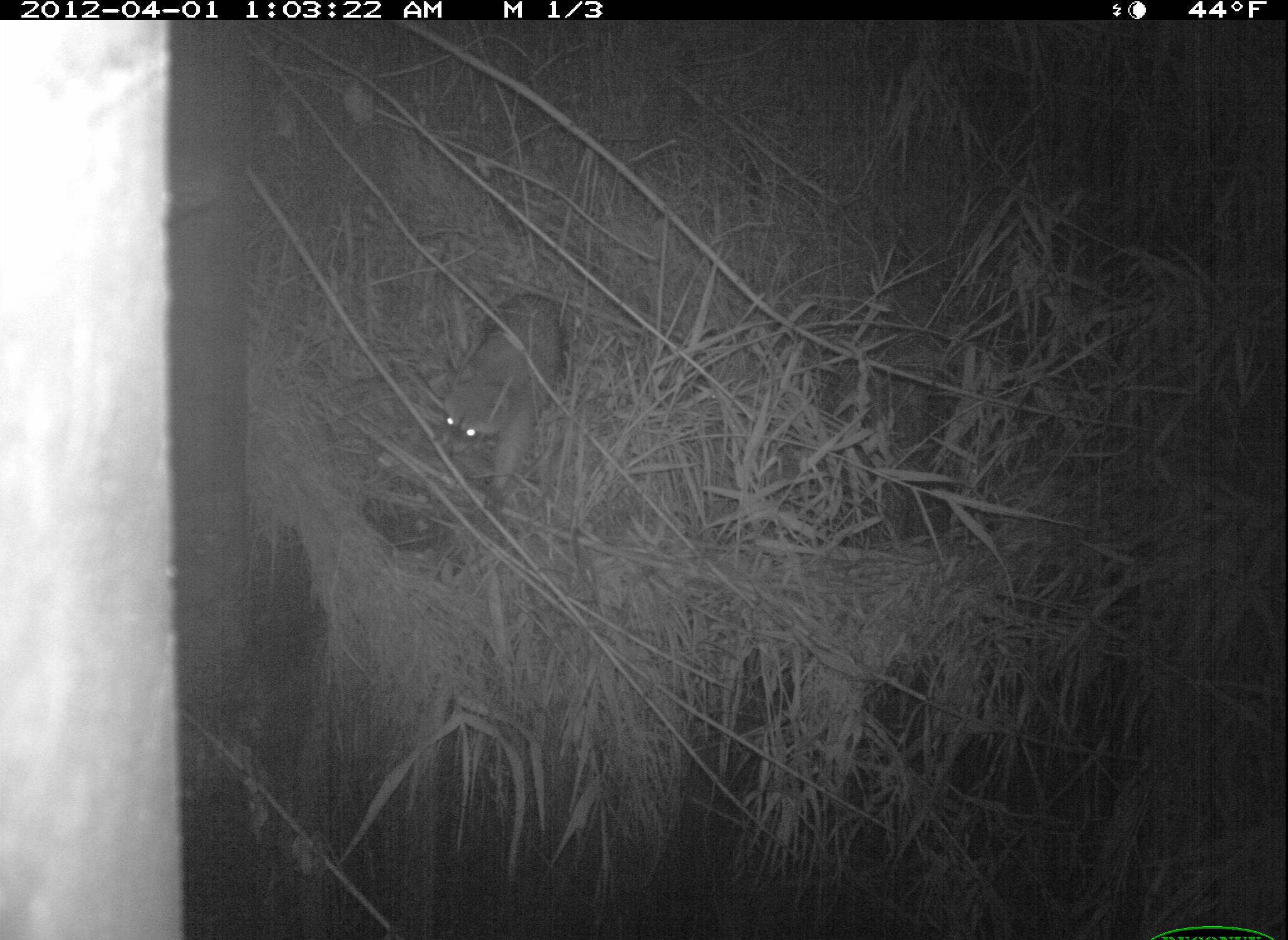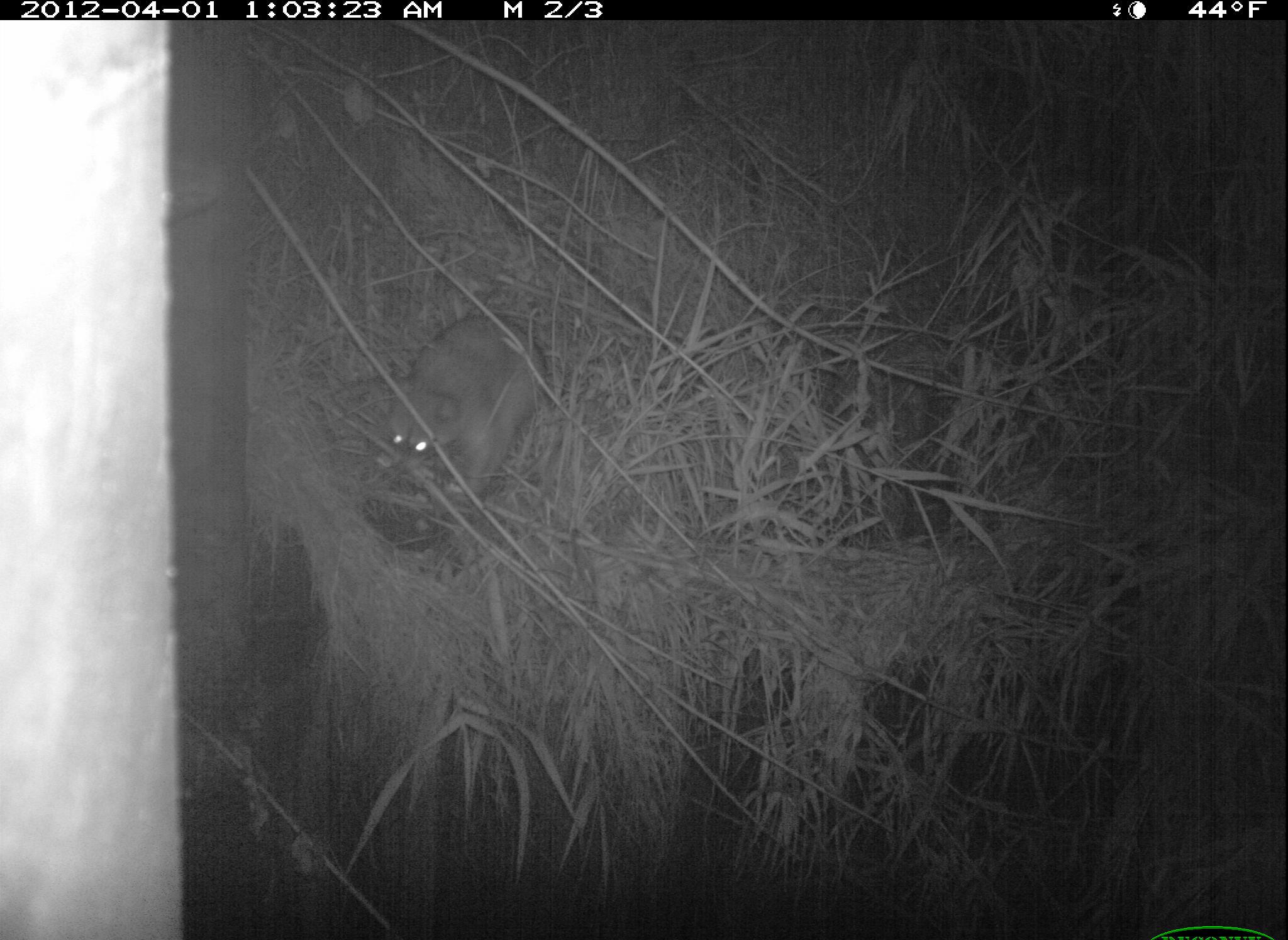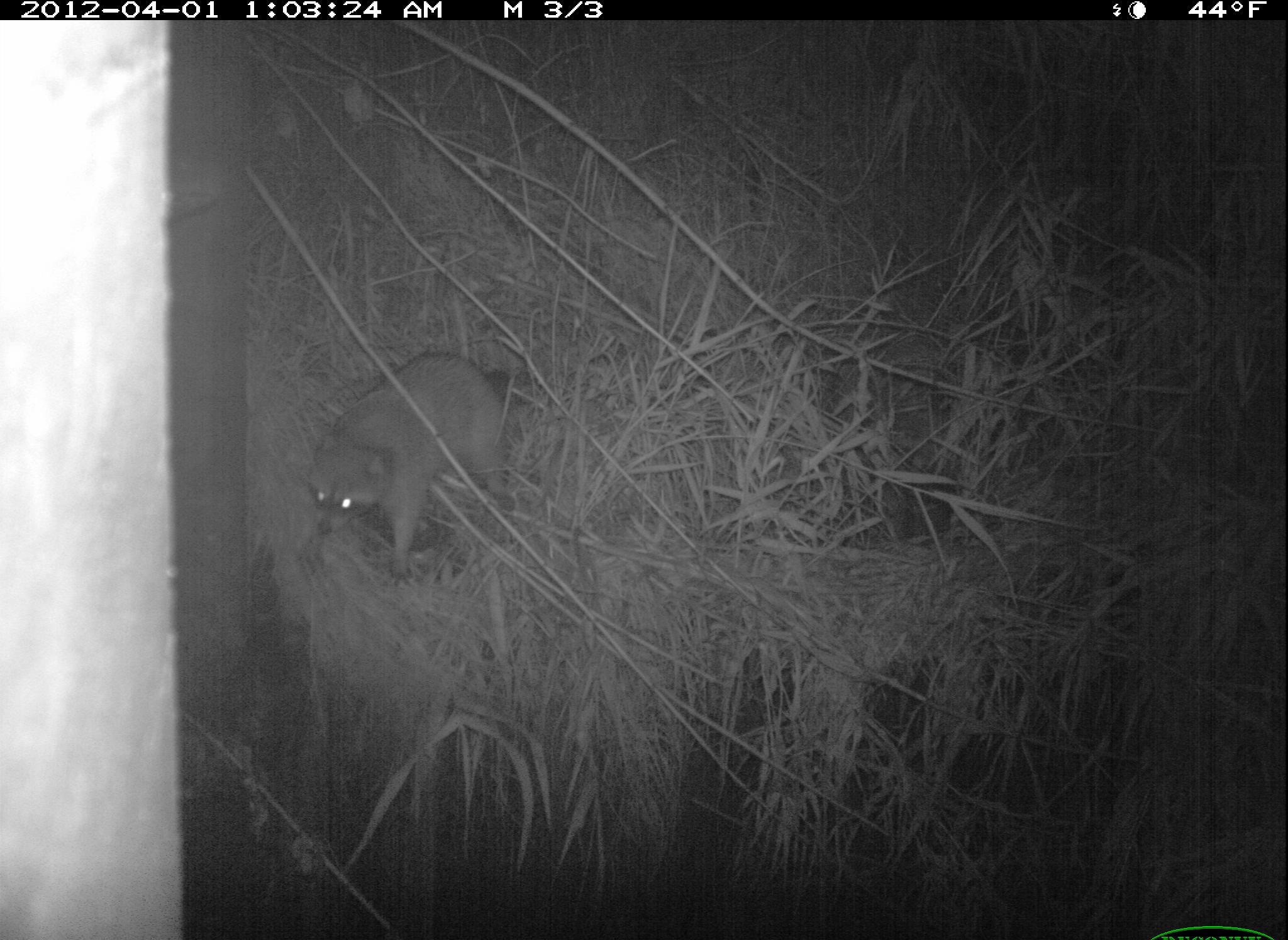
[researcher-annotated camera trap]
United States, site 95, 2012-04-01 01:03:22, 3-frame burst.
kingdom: Animalia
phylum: Chordata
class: Mammalia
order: Carnivora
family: Procyonidae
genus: Procyon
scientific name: Procyon lotor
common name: raccoon